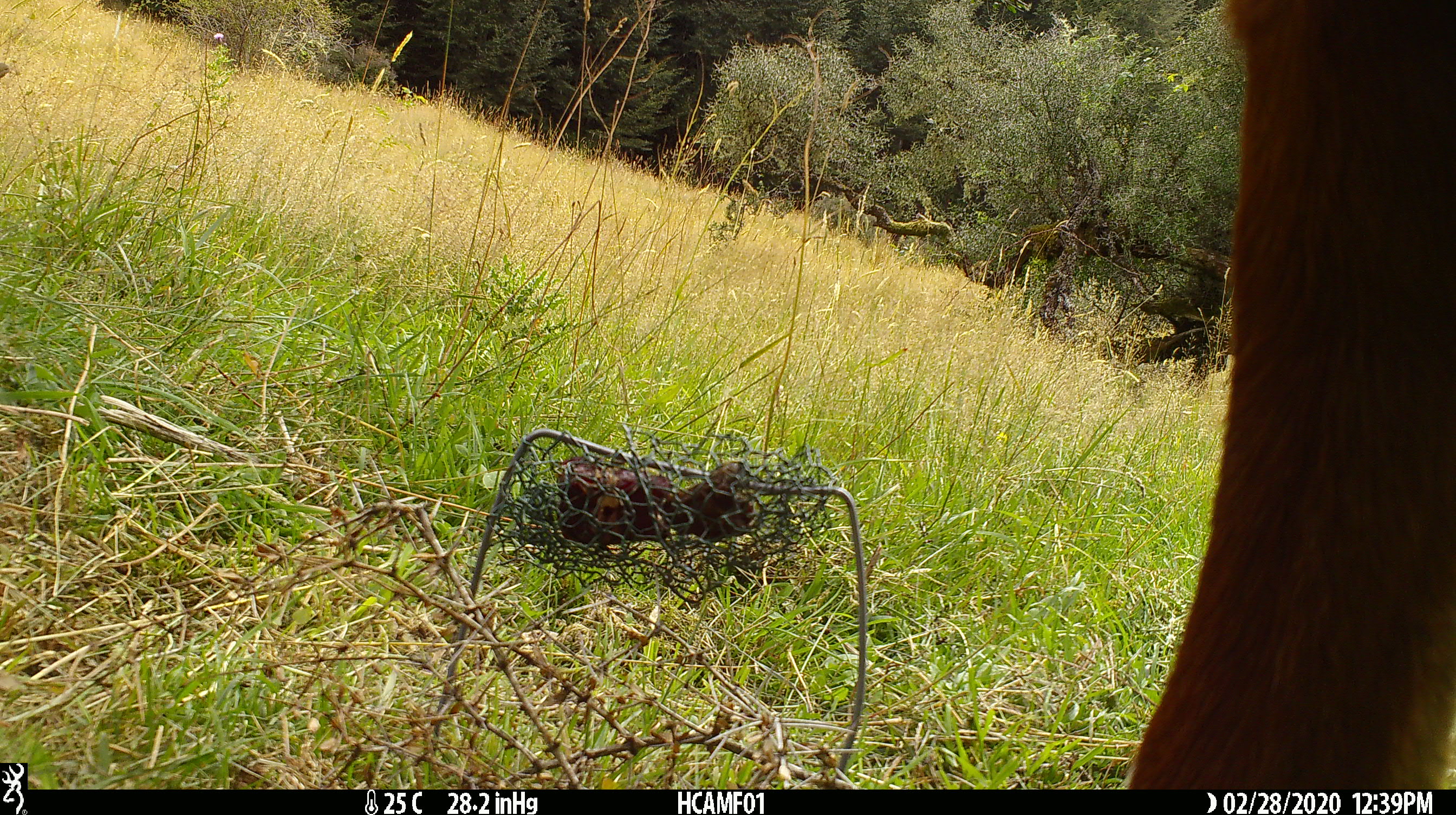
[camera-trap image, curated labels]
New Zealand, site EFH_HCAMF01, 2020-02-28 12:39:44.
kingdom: Animalia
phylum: Chordata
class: Mammalia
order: Artiodactyla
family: Bovidae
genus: Bos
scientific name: Bos taurus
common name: domestic cow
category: cow